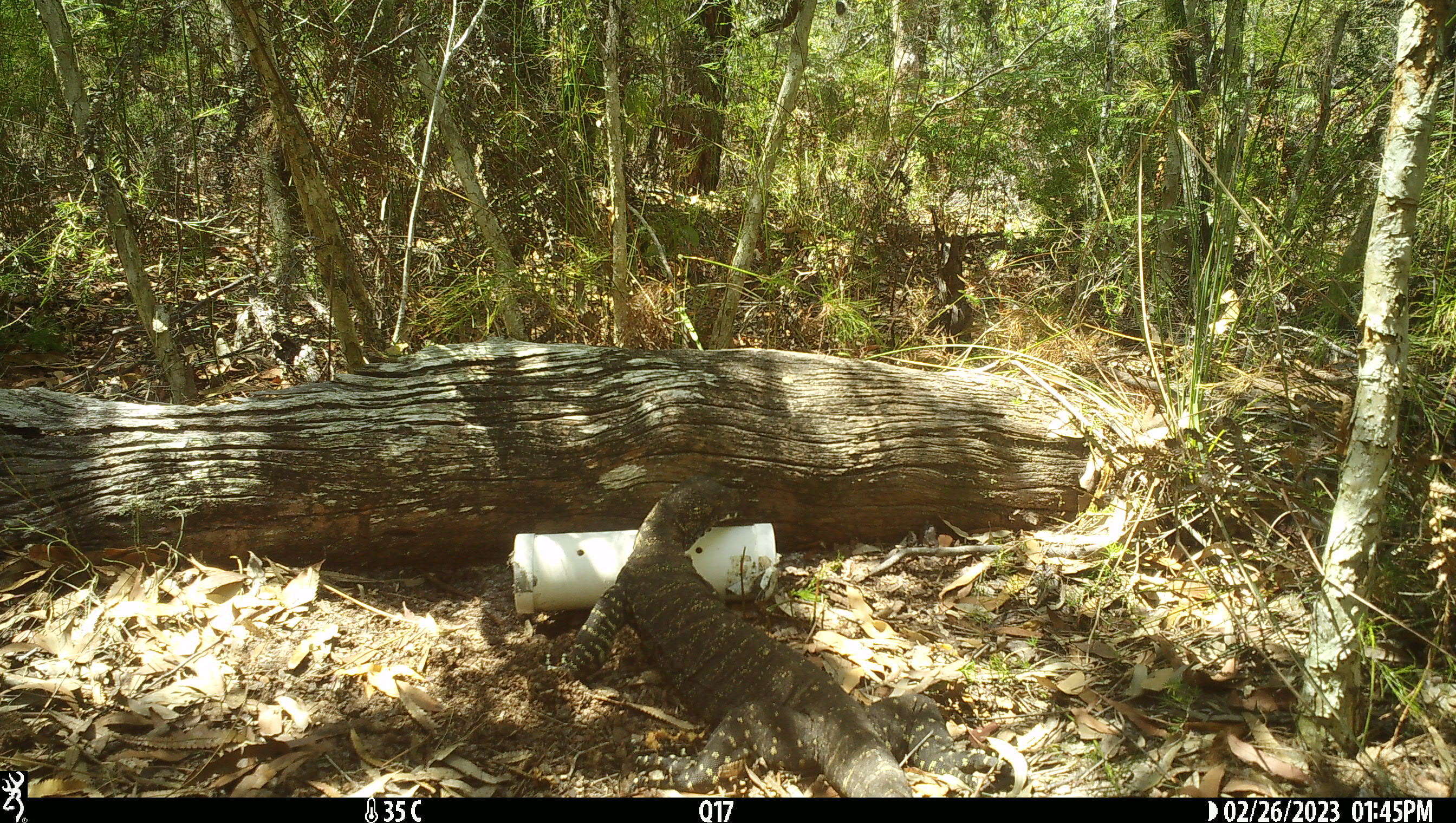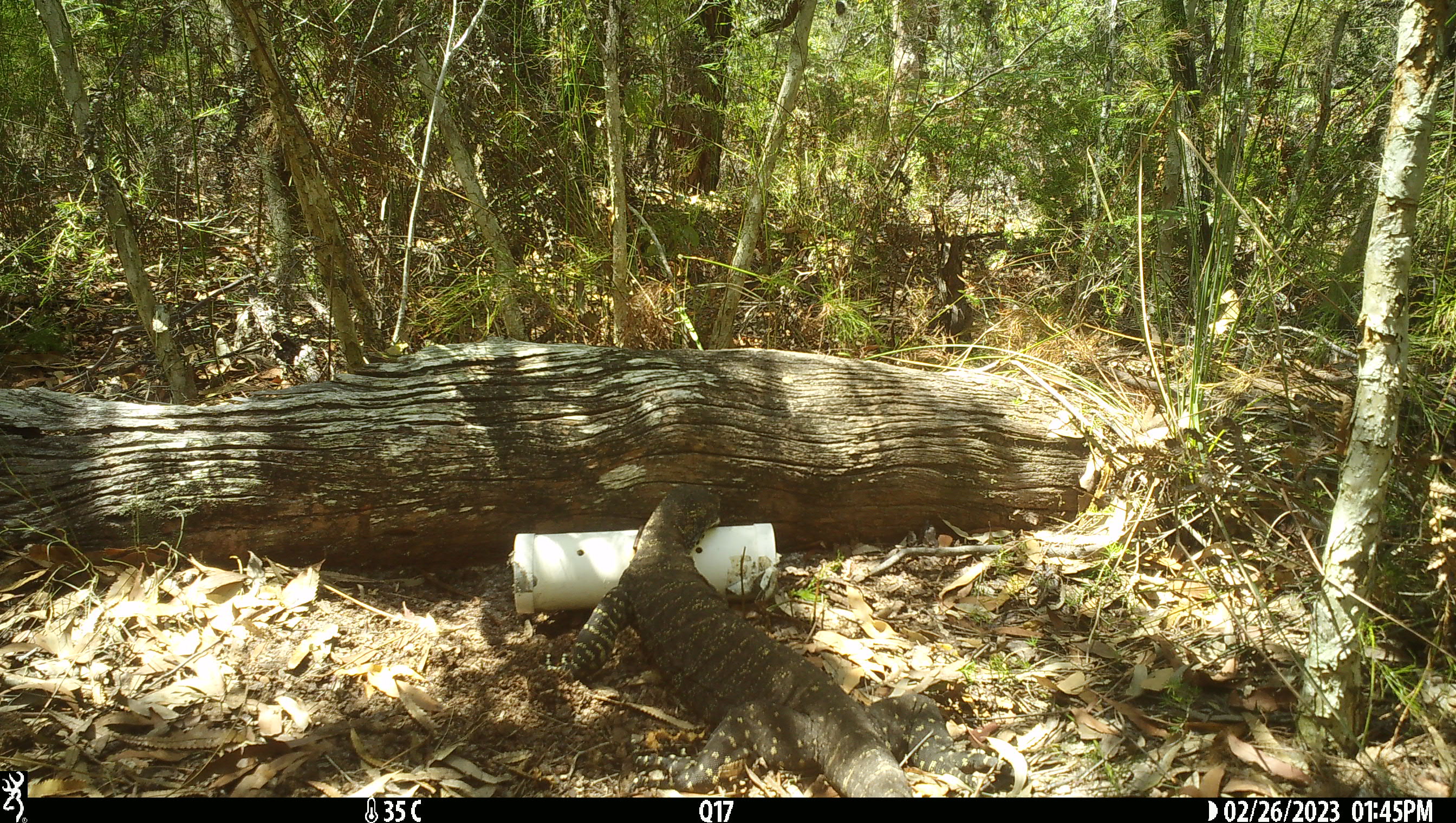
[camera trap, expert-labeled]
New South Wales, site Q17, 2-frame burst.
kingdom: Animalia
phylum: Chordata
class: Reptilia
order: Squamata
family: Varanidae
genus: Varanus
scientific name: Varanus varius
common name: lace monitor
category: goanna